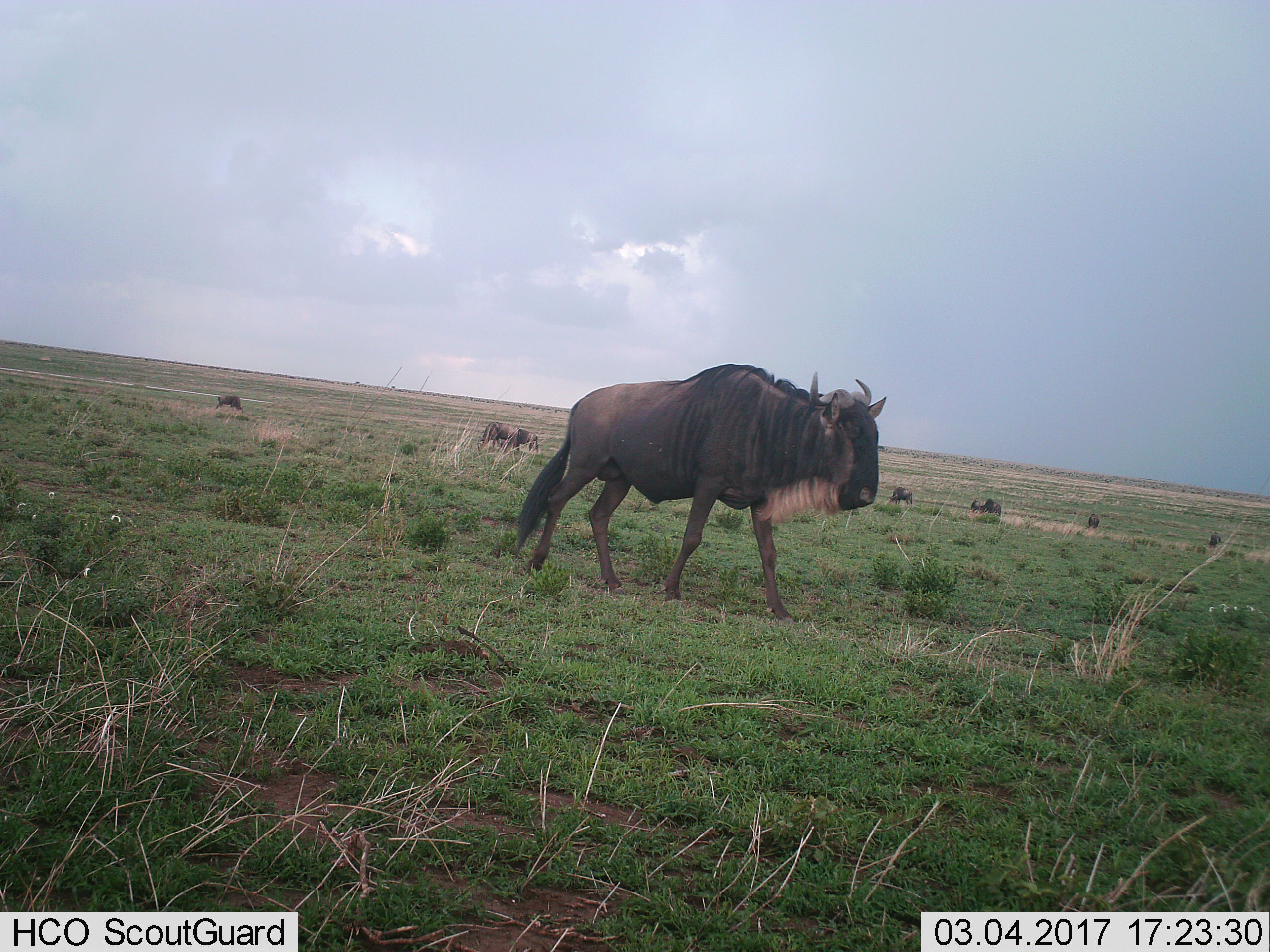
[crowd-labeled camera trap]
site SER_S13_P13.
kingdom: Animalia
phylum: Chordata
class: Mammalia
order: Artiodactyla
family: Bovidae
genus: Connochaetes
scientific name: Connochaetes taurinus taurinus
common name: blue wildebeest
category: wildebeestblue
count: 7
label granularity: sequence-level